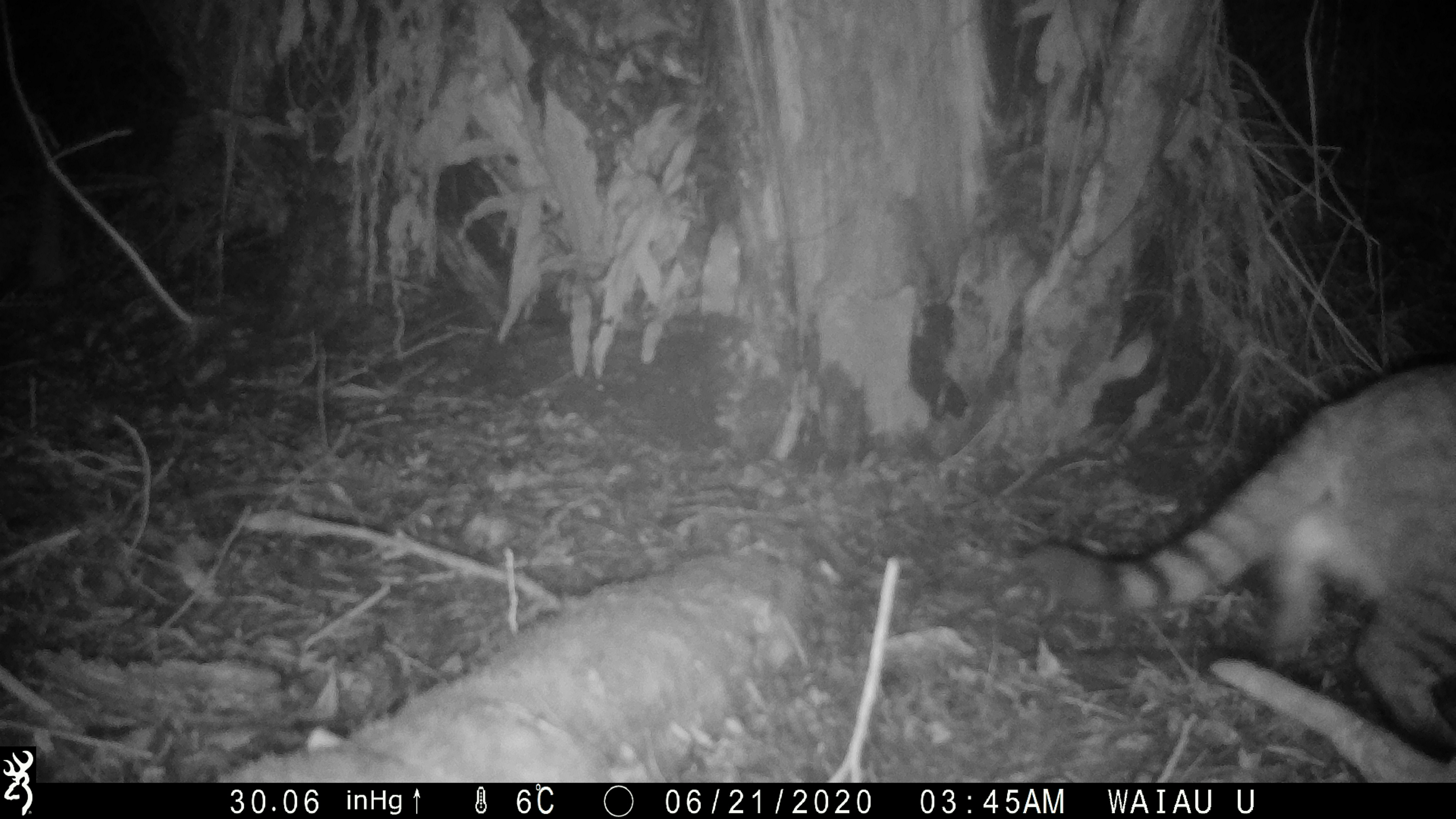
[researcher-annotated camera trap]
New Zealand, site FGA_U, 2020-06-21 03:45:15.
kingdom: Animalia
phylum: Chordata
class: Mammalia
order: Carnivora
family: Felidae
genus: Felis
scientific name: Felis catus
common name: domestic cat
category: cat